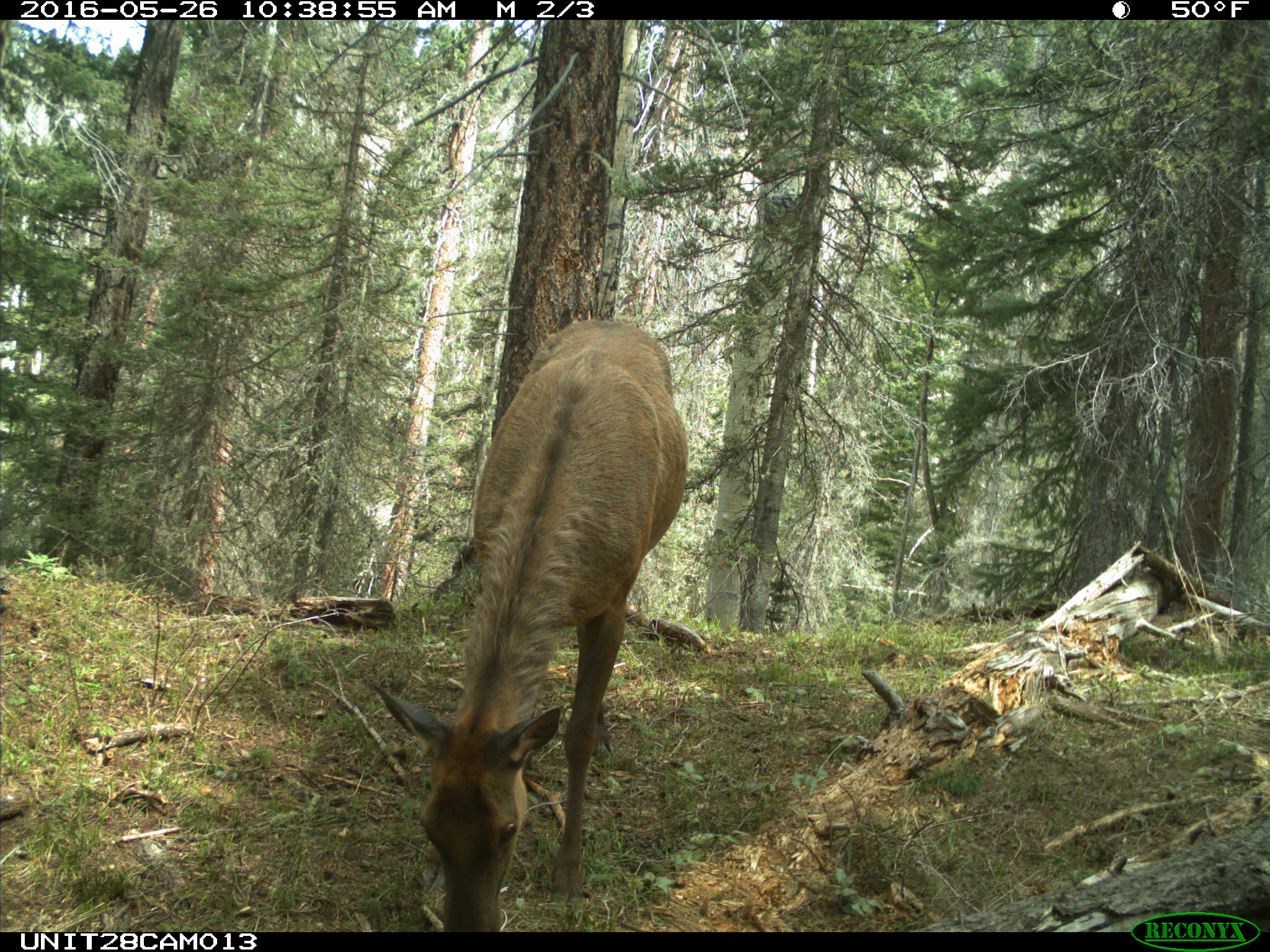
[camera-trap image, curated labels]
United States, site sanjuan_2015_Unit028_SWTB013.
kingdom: Animalia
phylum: Chordata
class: Mammalia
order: Artiodactyla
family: Cervidae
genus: Cervus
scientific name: Cervus elaphus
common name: red deer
Cervus elaphus (red deer).